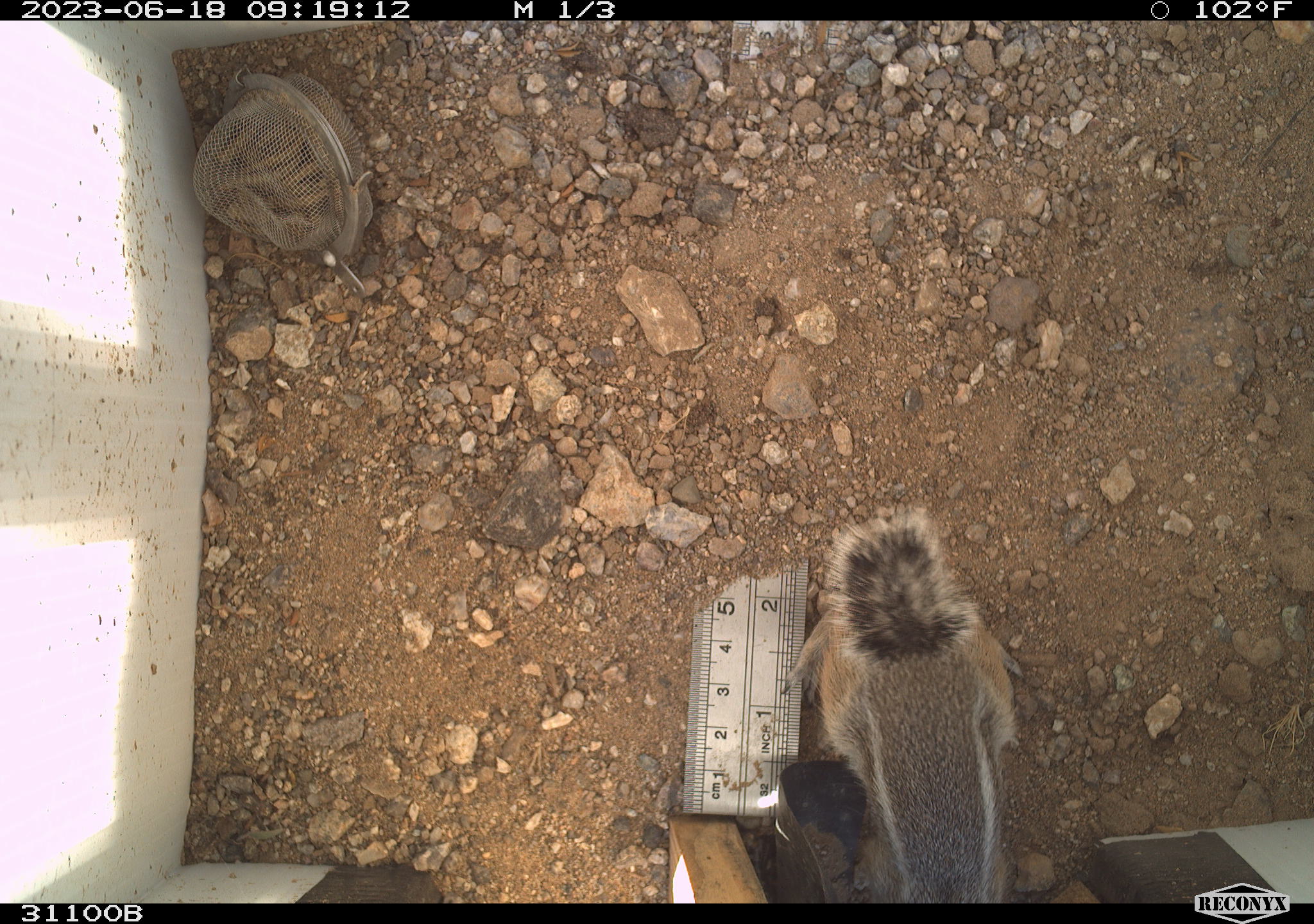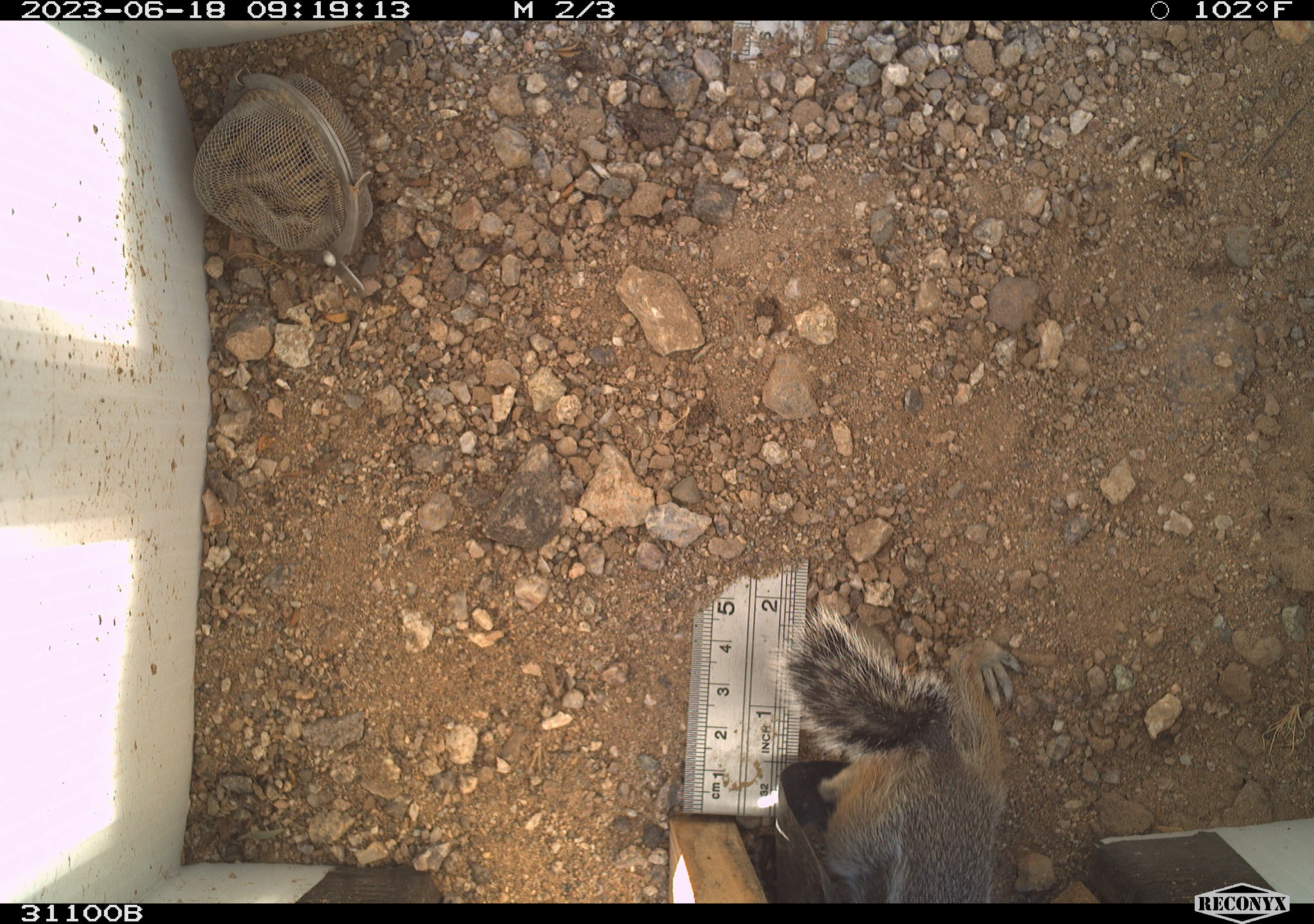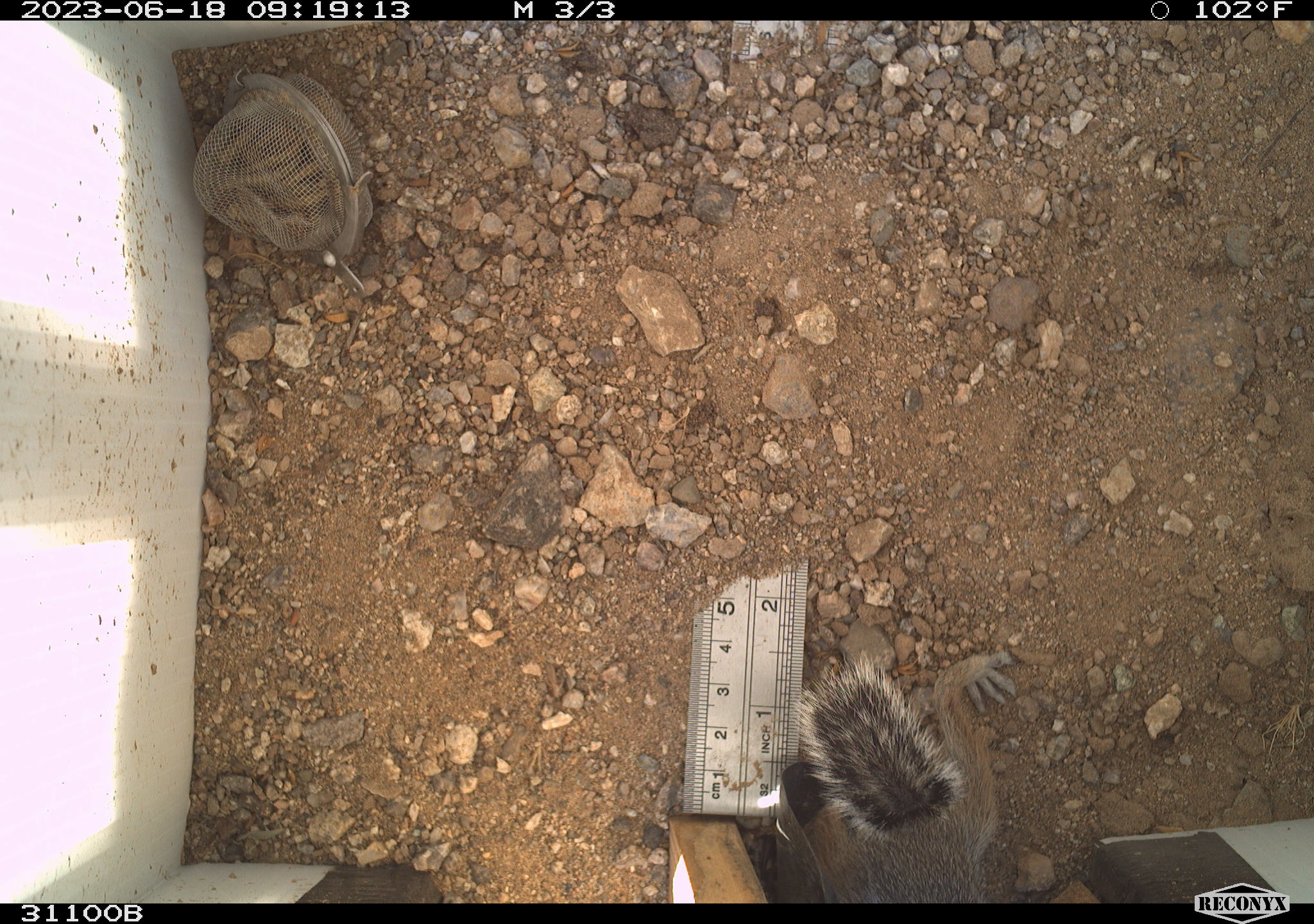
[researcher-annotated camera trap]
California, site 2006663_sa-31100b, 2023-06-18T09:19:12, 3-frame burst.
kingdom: Animalia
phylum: Chordata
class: Mammalia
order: Rodentia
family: Sciuridae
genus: Ammospermophilus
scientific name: Ammospermophilus leucurus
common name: white-tailed antelope squirrel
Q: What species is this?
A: White-tailed antelope squirrel (Ammospermophilus leucurus).